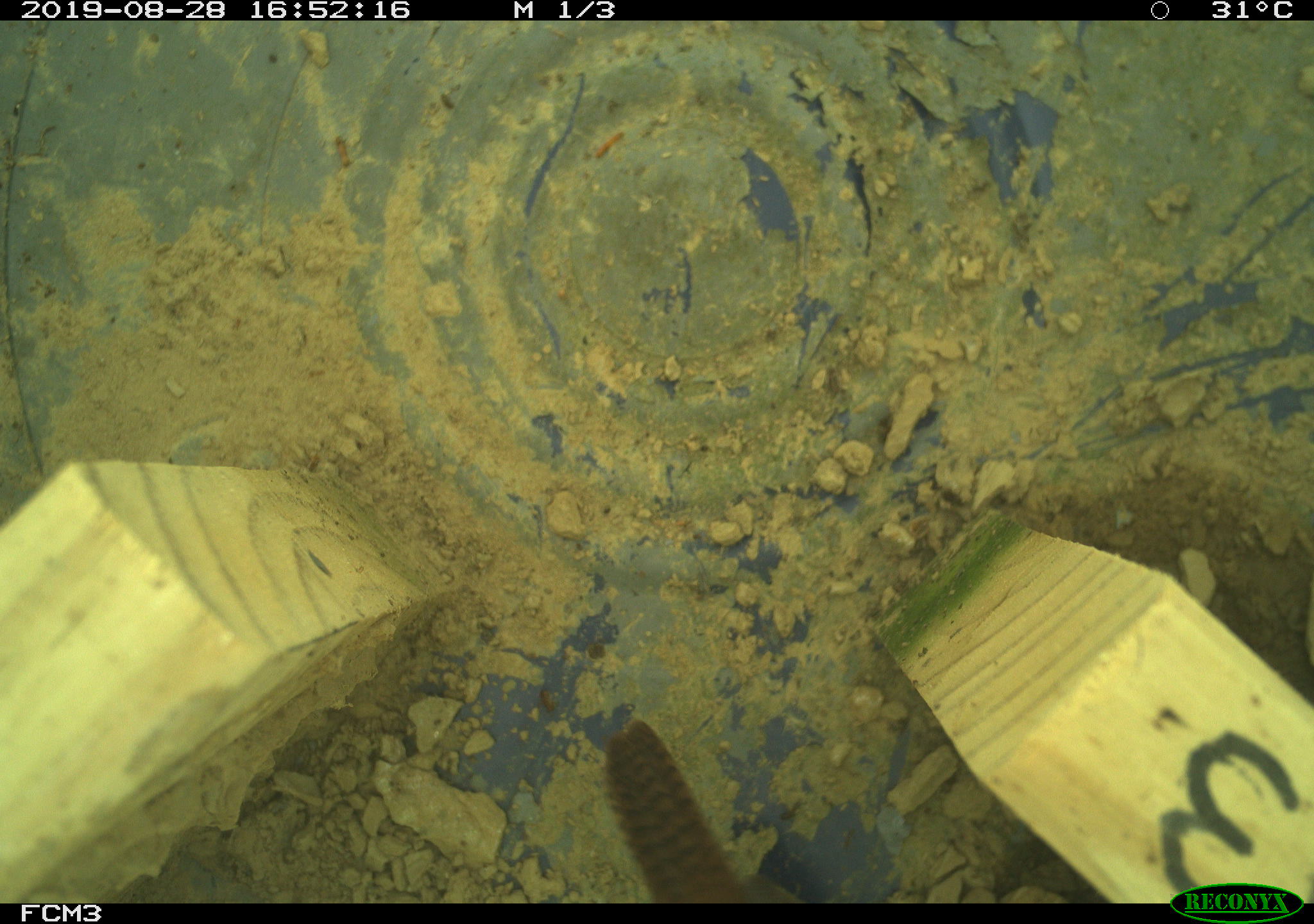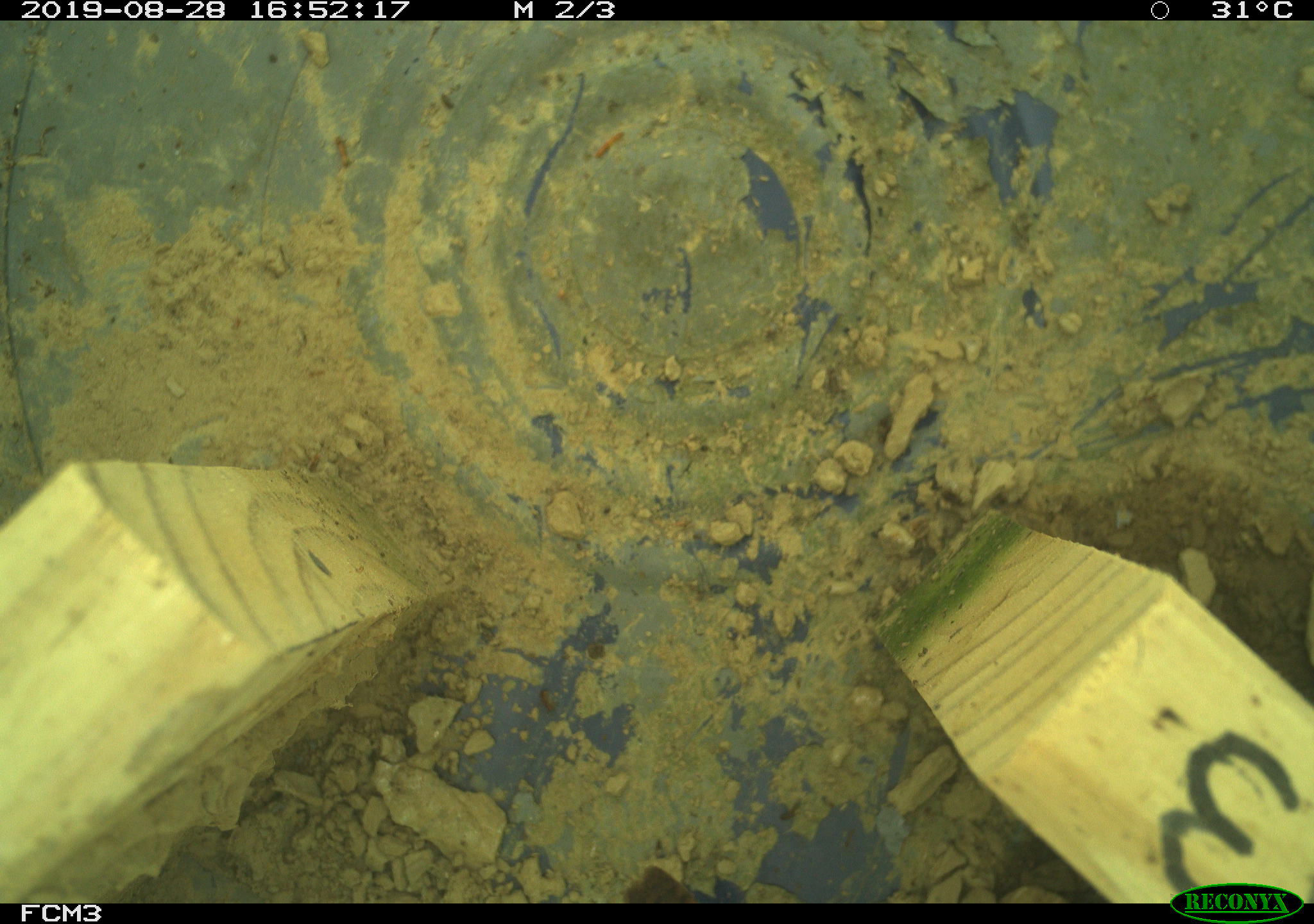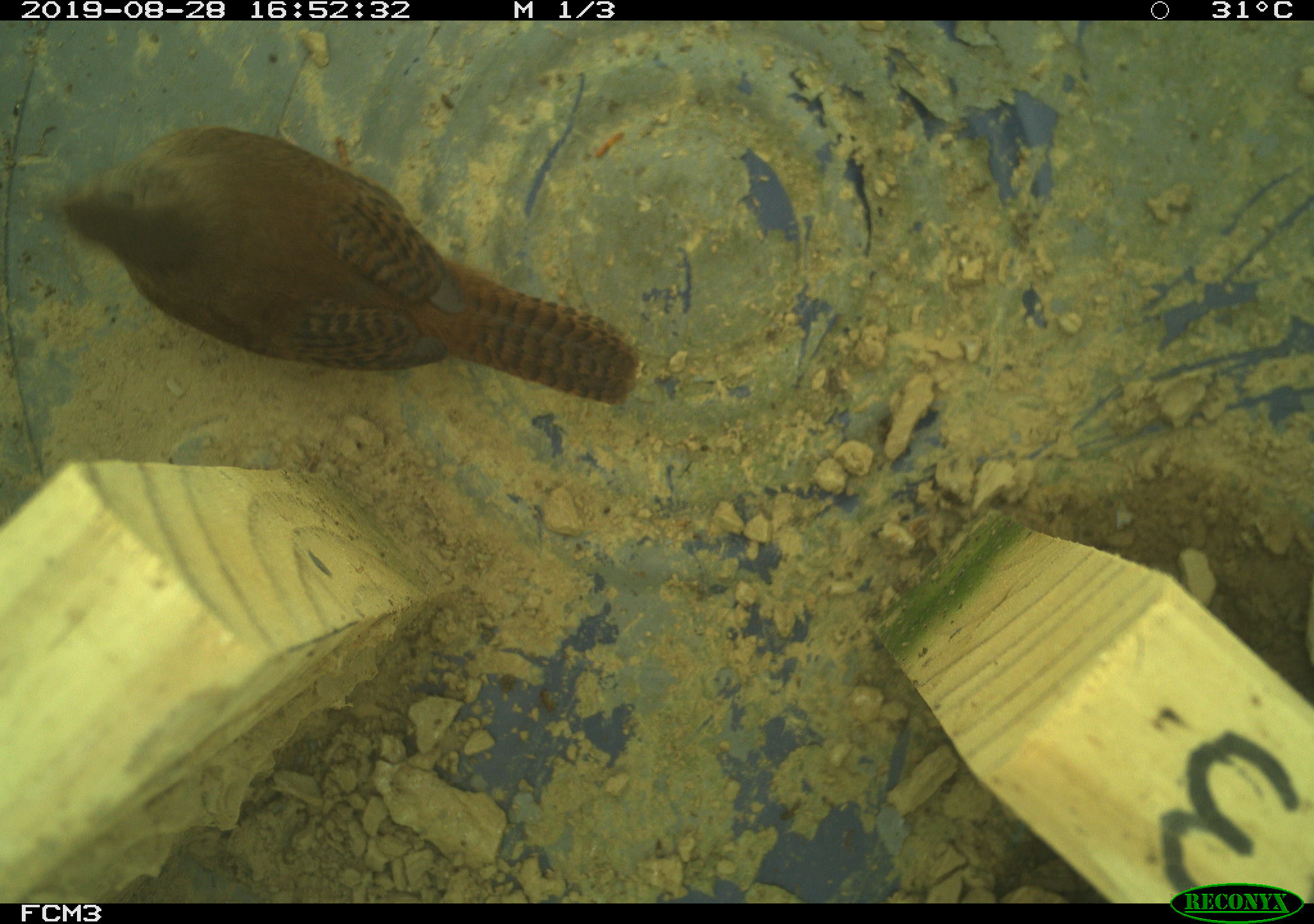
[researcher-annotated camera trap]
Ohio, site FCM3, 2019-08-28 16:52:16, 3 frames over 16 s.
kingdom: Animalia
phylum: Chordata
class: Aves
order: Passeriformes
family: Troglodytidae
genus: Troglodytes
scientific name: Troglodytes aedon aedon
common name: northern house wren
Northern house wren (Troglodytes aedon aedon).